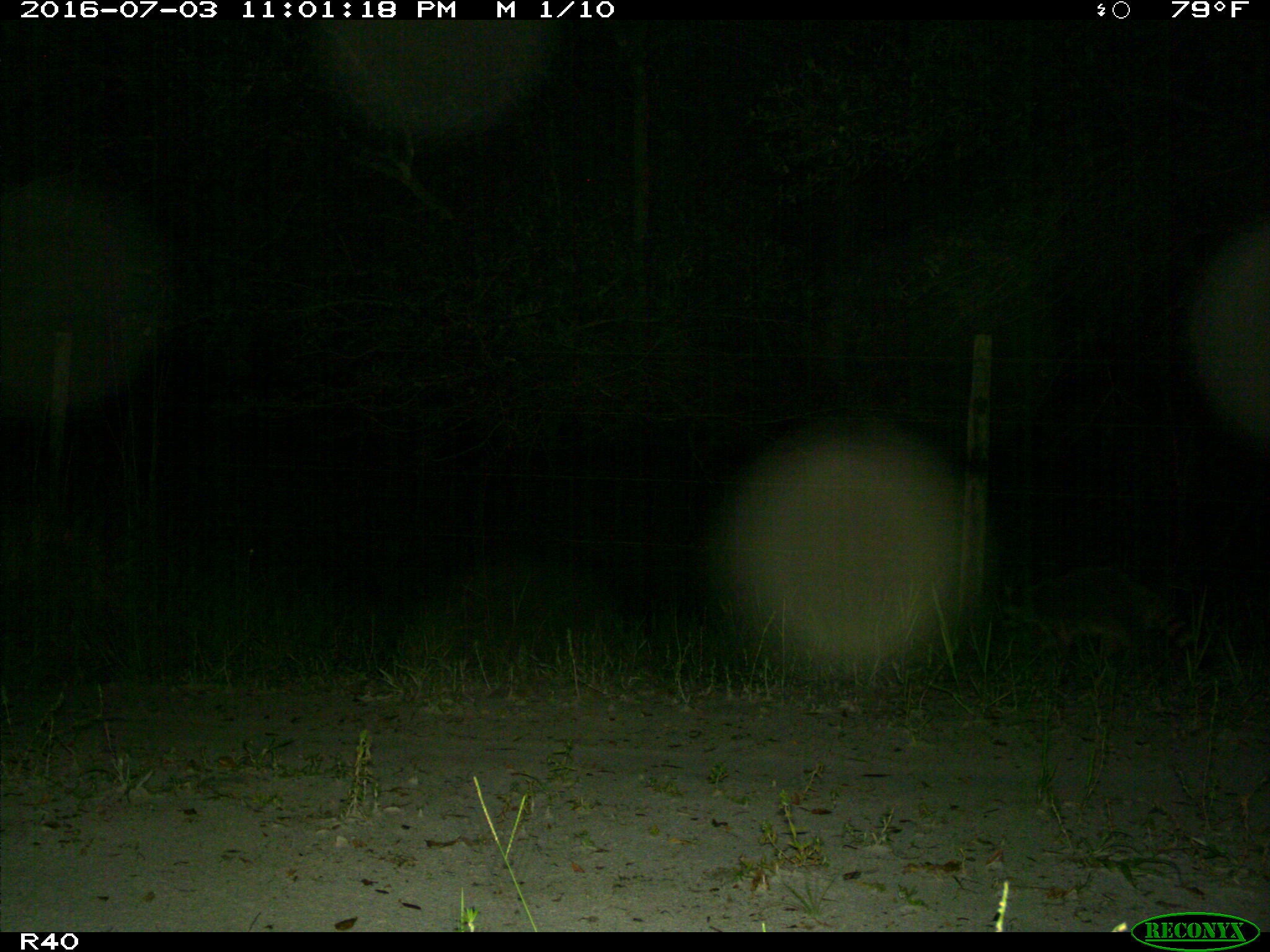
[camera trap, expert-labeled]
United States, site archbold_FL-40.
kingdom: Animalia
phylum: Chordata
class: Mammalia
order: Carnivora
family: Procyonidae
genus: Procyon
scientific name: Procyon lotor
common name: common raccoon